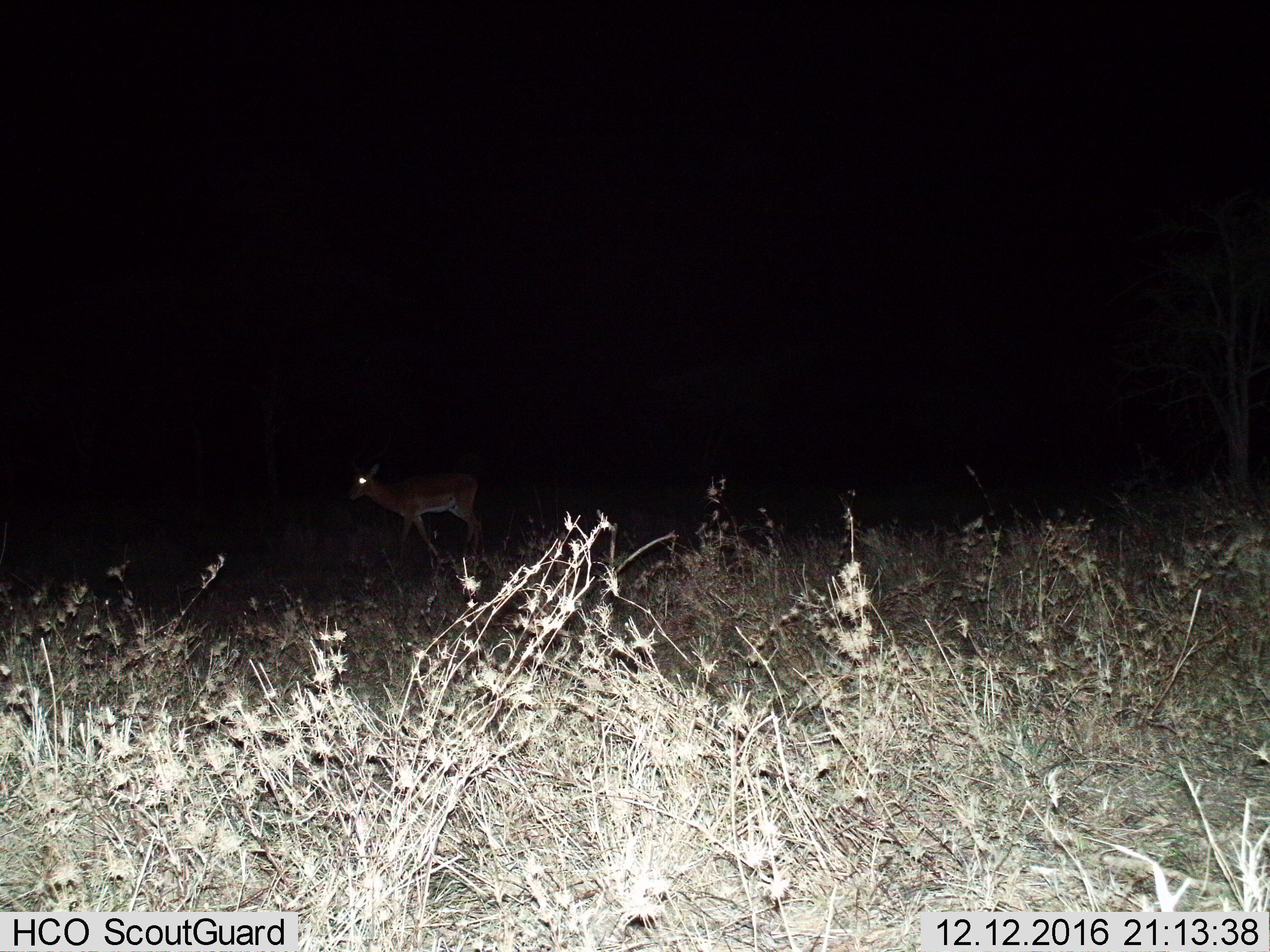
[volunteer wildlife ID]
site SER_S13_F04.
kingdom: Animalia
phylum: Chordata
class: Mammalia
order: Artiodactyla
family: Bovidae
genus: Aepyceros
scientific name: Aepyceros melampus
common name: impala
Impala (Aepyceros melampus), count 1. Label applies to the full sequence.